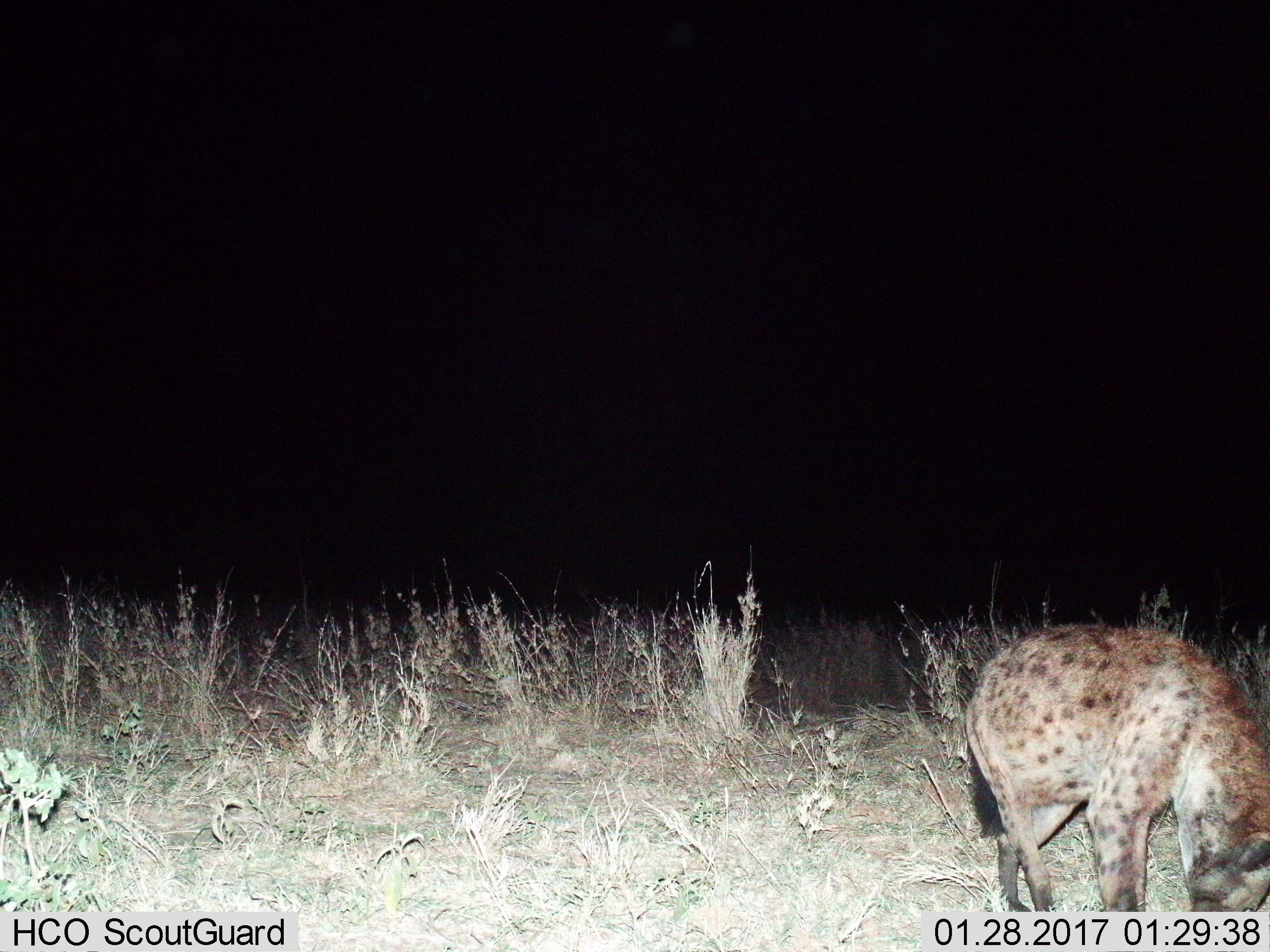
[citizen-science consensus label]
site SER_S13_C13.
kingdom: Animalia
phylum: Chordata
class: Mammalia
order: Carnivora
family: Hyaenidae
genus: Crocuta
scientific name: Crocuta crocuta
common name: spotted hyena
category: hyenaspotted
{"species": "hyenaspotted (spotted hyena) (Crocuta crocuta)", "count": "1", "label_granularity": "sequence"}